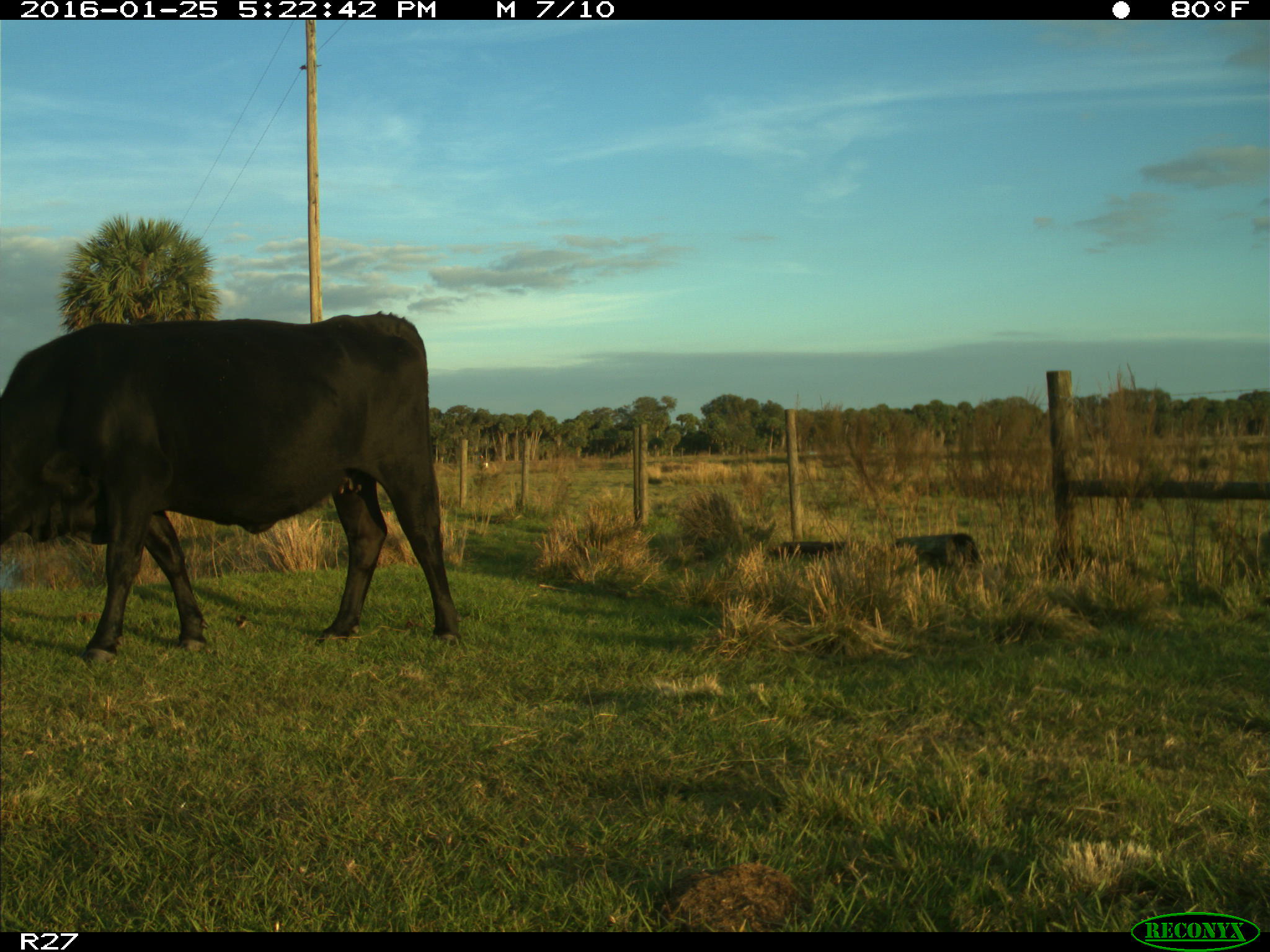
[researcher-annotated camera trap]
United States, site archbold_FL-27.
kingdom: Animalia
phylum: Chordata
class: Mammalia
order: Artiodactyla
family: Bovidae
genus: Bos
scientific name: Bos taurus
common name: domestic cow